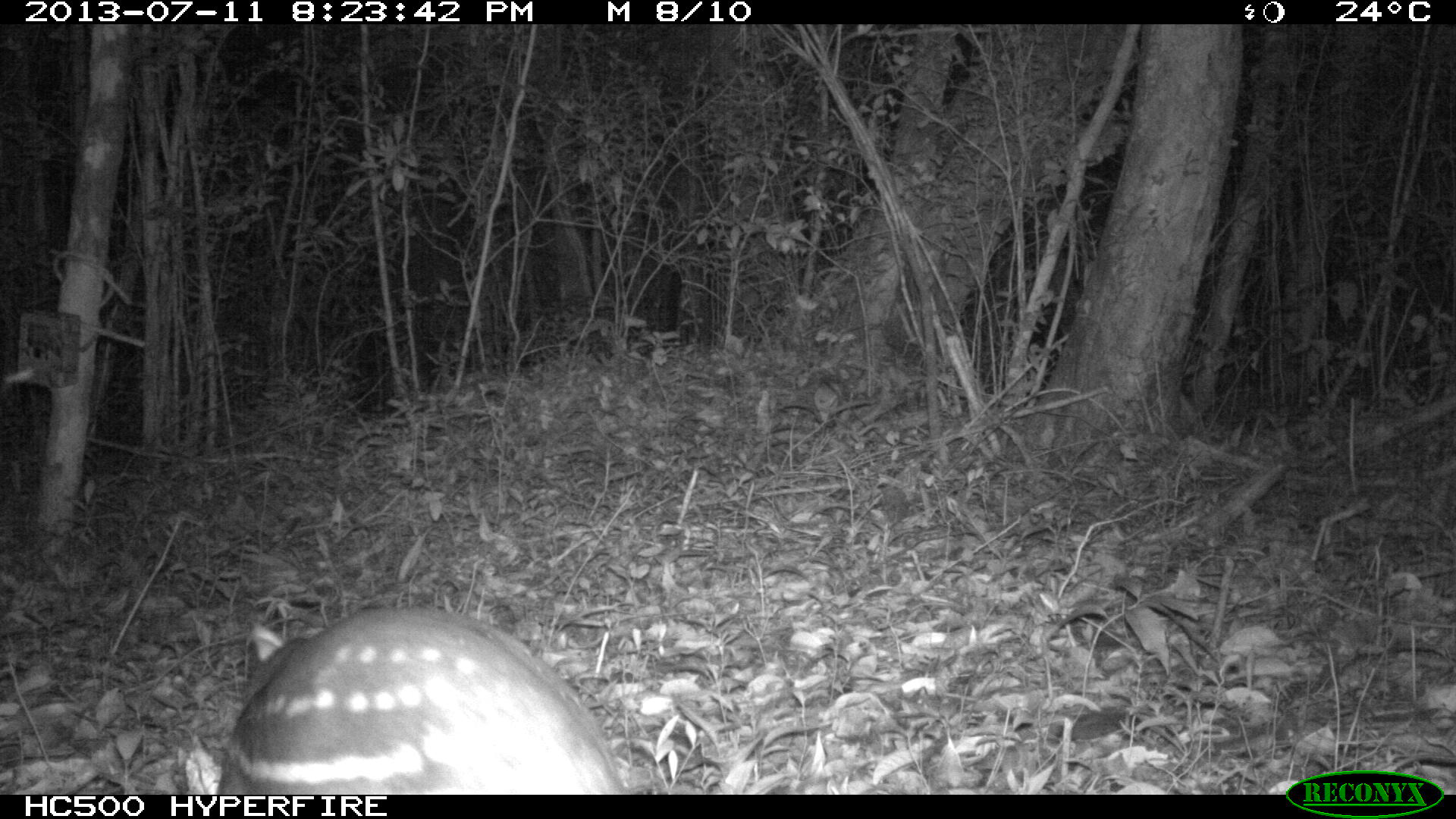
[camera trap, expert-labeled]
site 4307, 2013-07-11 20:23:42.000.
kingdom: Animalia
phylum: Chordata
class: Mammalia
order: Rodentia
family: Cuniculidae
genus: Cuniculus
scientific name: Cuniculus paca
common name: lowland paca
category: agouti paca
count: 1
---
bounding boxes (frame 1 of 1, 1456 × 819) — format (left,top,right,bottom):
agouti paca: (210,603,631,794)